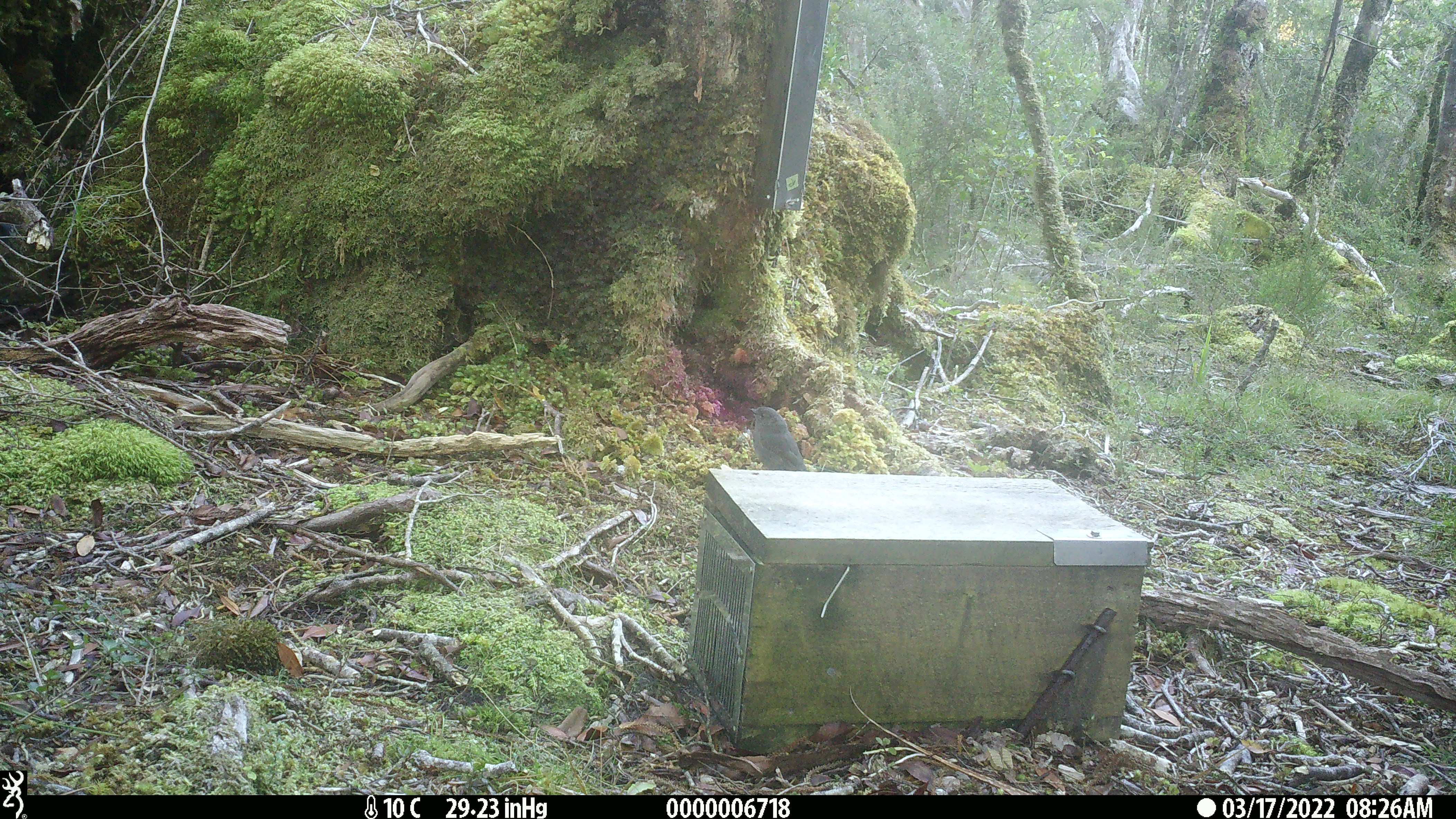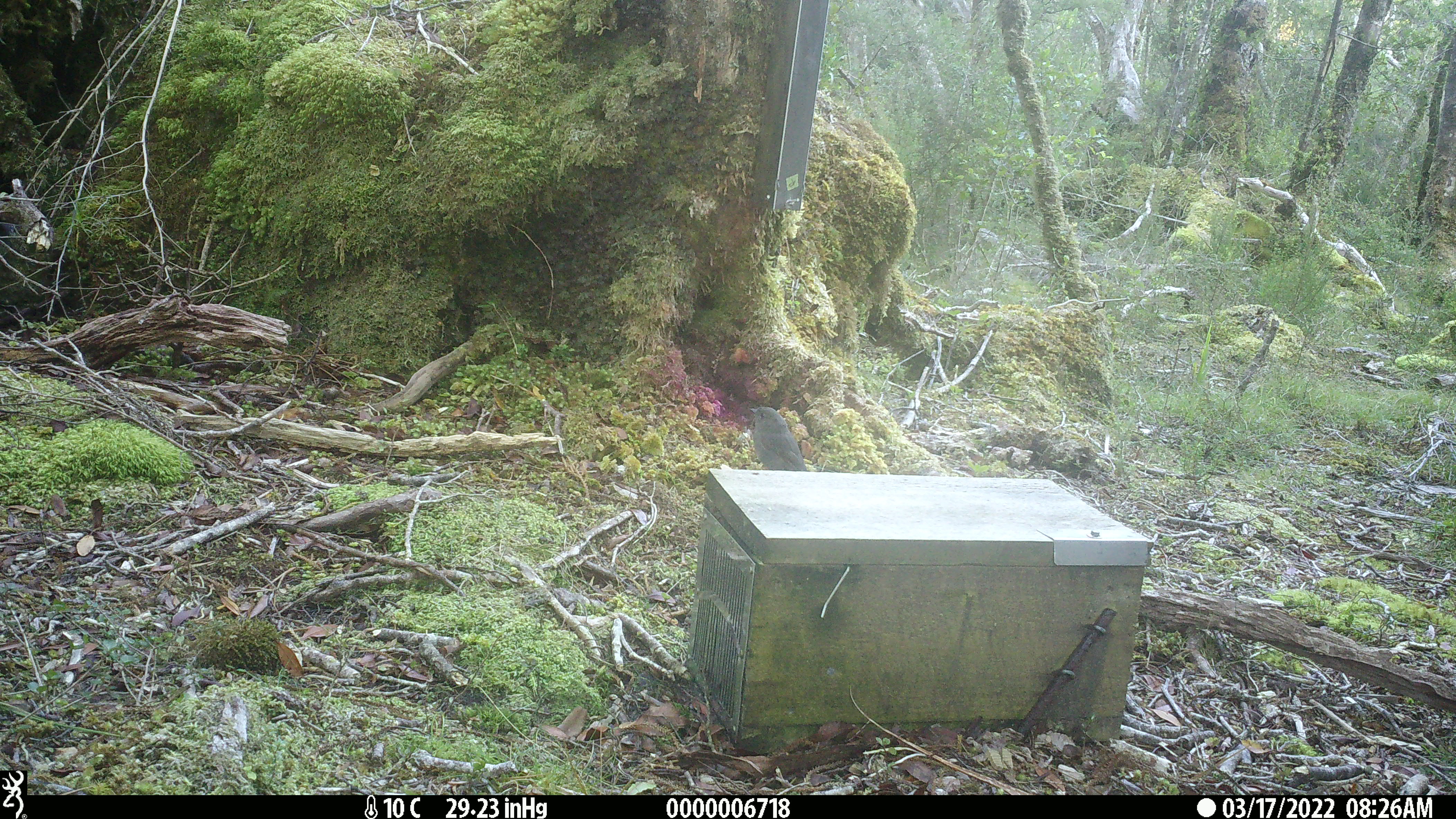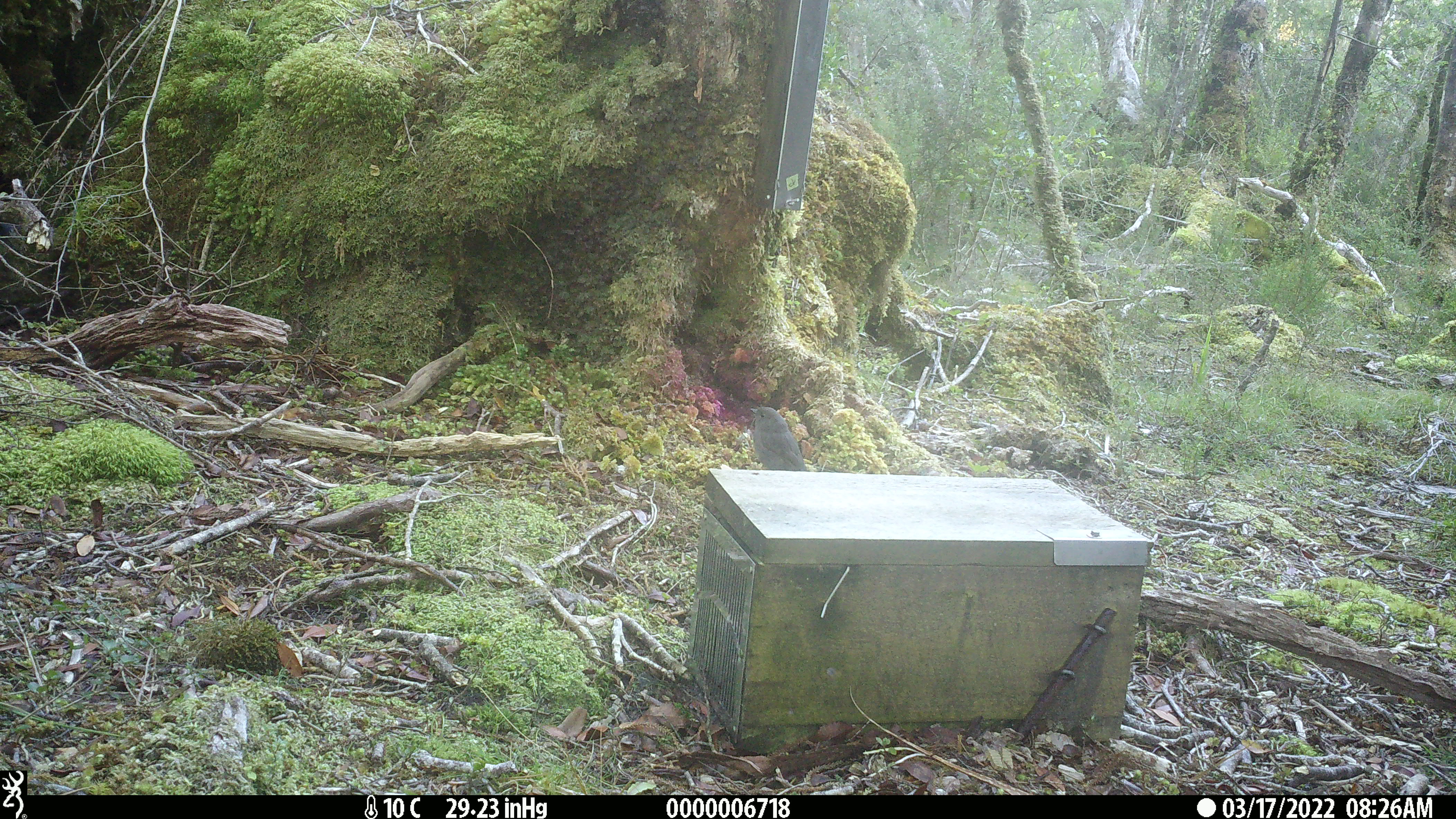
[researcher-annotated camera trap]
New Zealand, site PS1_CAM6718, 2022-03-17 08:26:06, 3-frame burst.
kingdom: Animalia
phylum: Chordata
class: Aves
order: Passeriformes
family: Petroicidae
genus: Petroica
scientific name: Petroica australis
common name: new zealand robin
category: robin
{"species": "robin (new zealand robin) (Petroica australis)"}